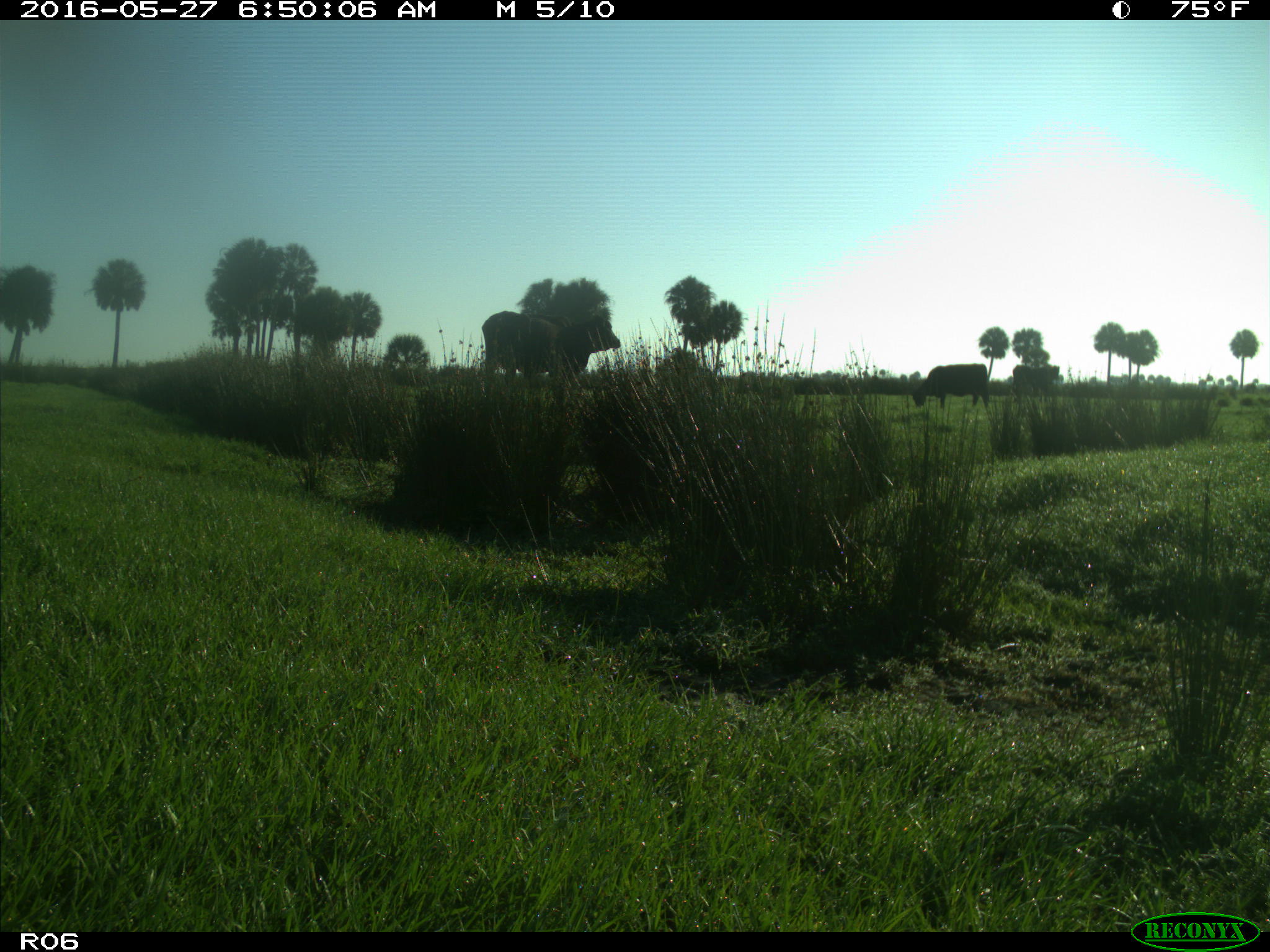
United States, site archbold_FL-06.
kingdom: Animalia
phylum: Chordata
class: Mammalia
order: Artiodactyla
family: Bovidae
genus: Bos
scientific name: Bos taurus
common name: domestic cow